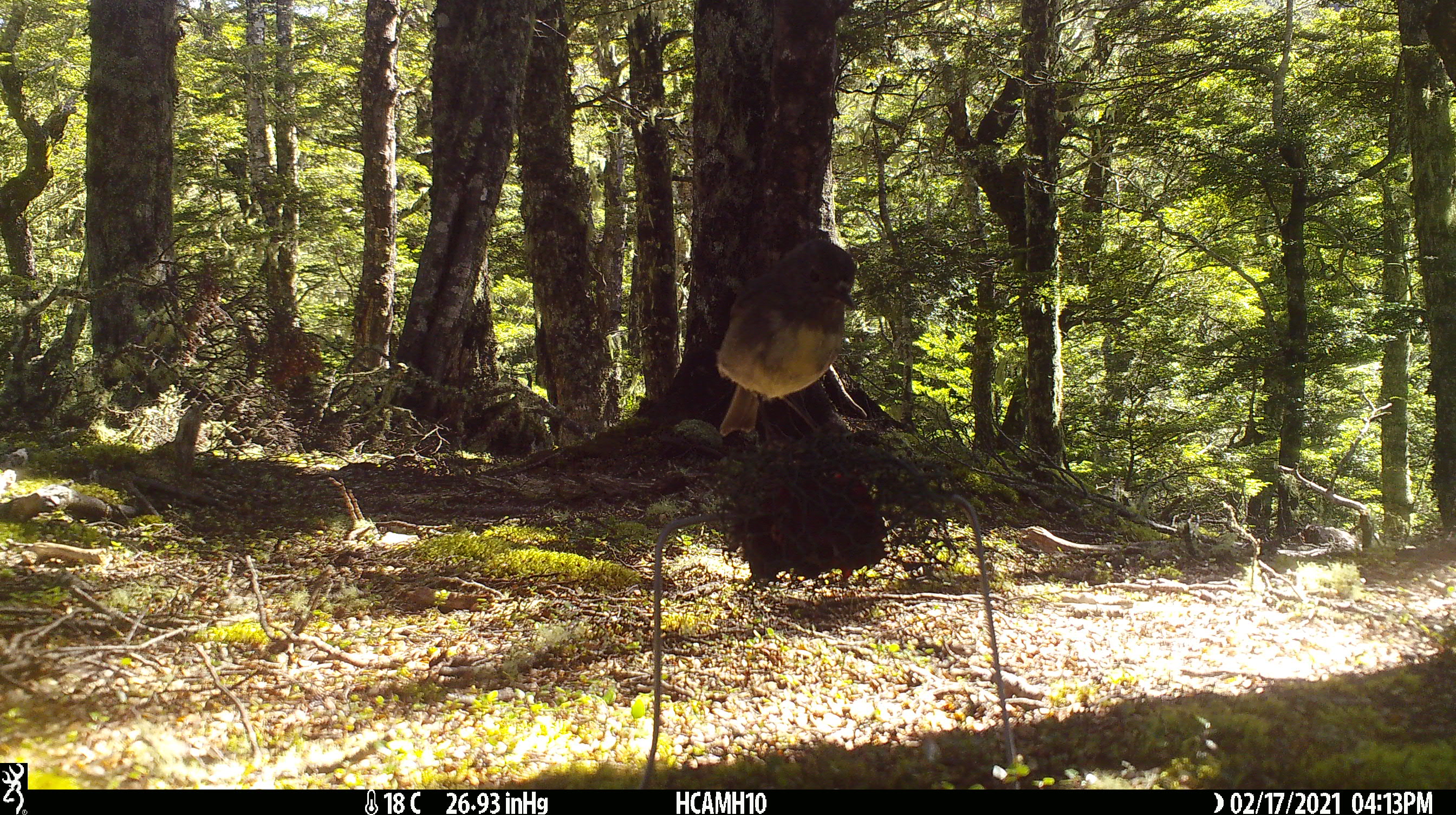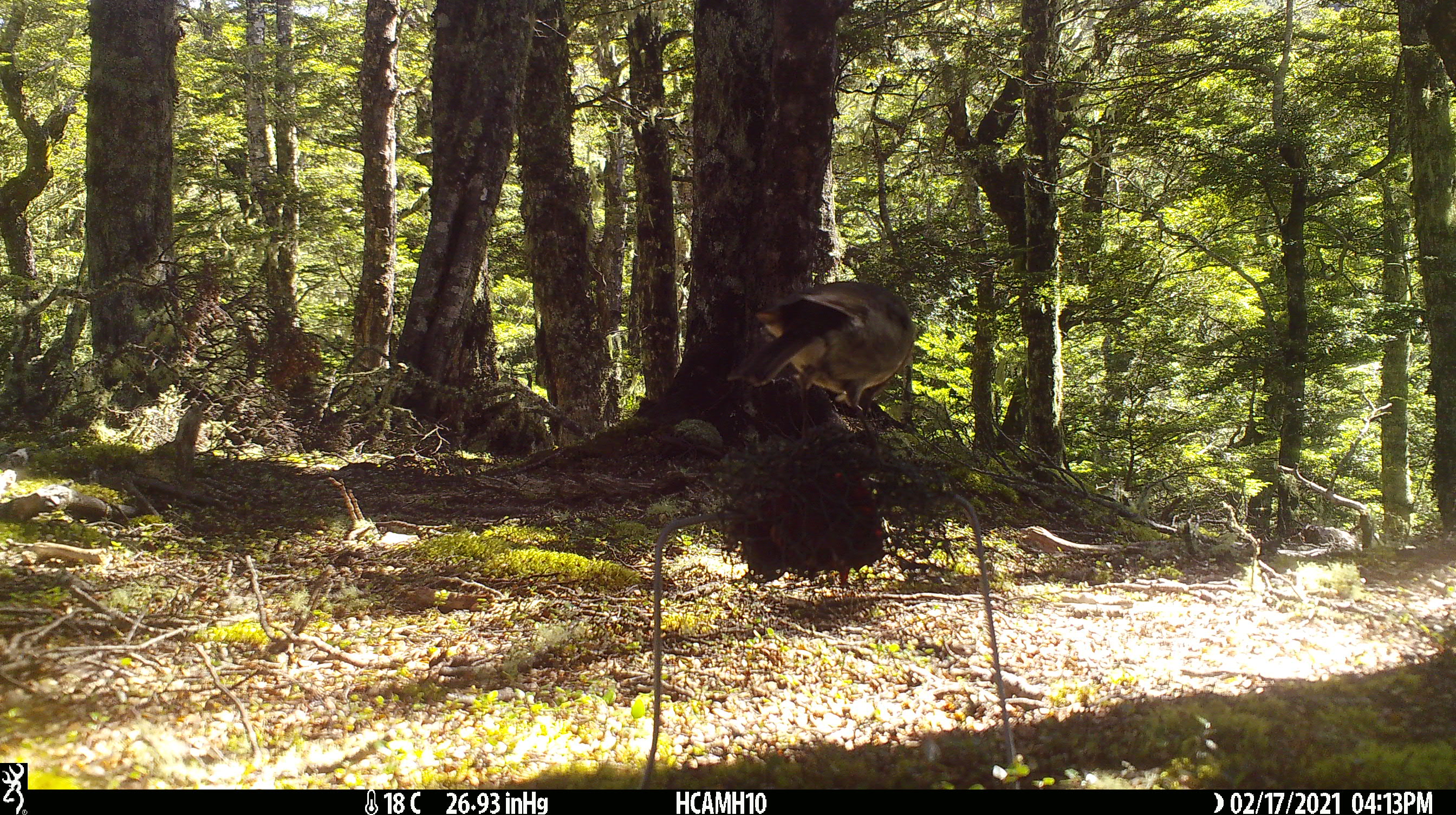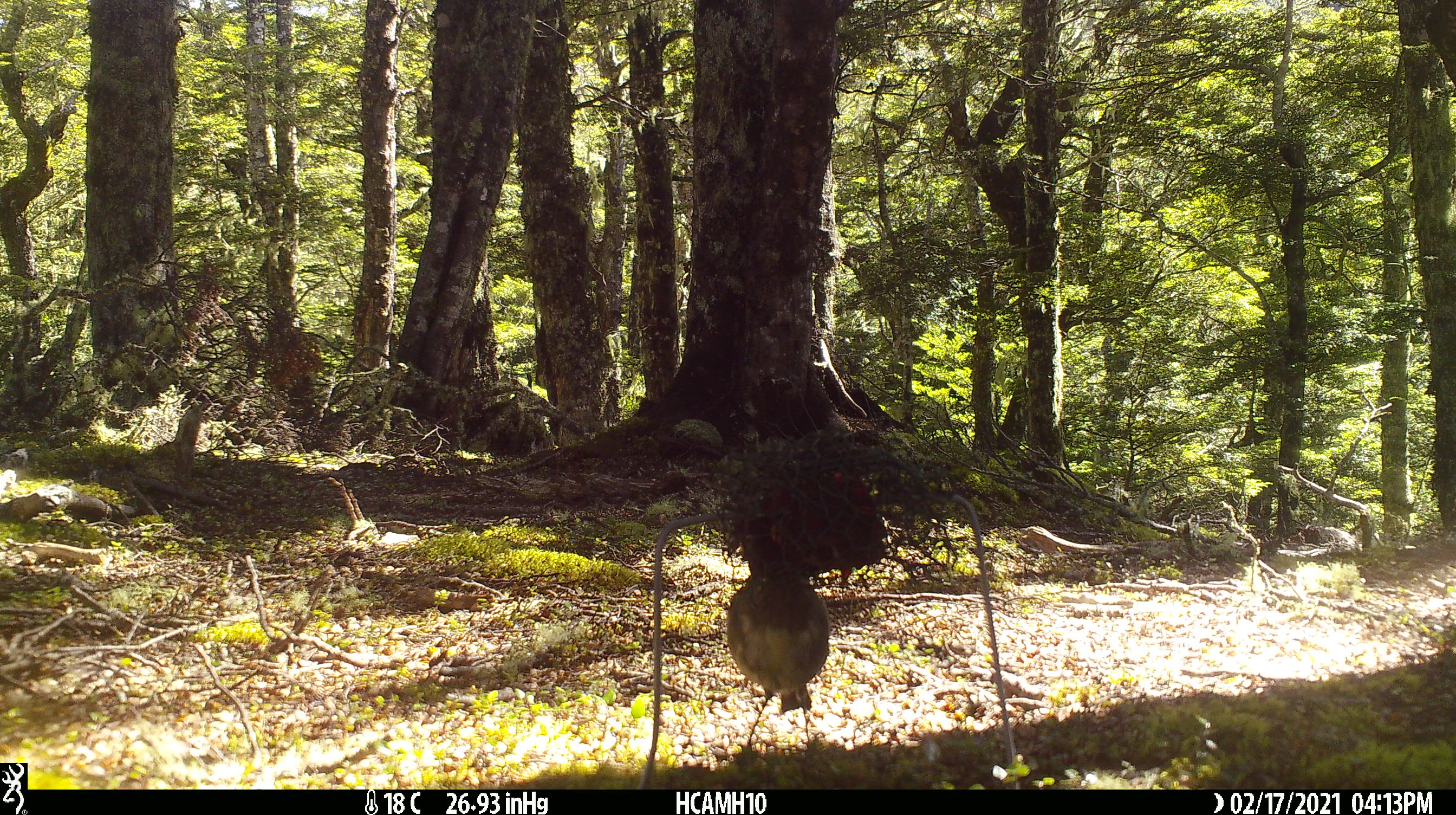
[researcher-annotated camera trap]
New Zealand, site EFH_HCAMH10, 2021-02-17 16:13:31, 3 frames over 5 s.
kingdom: Animalia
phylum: Chordata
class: Aves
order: Passeriformes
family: Petroicidae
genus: Petroica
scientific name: Petroica australis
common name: new zealand robin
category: robin